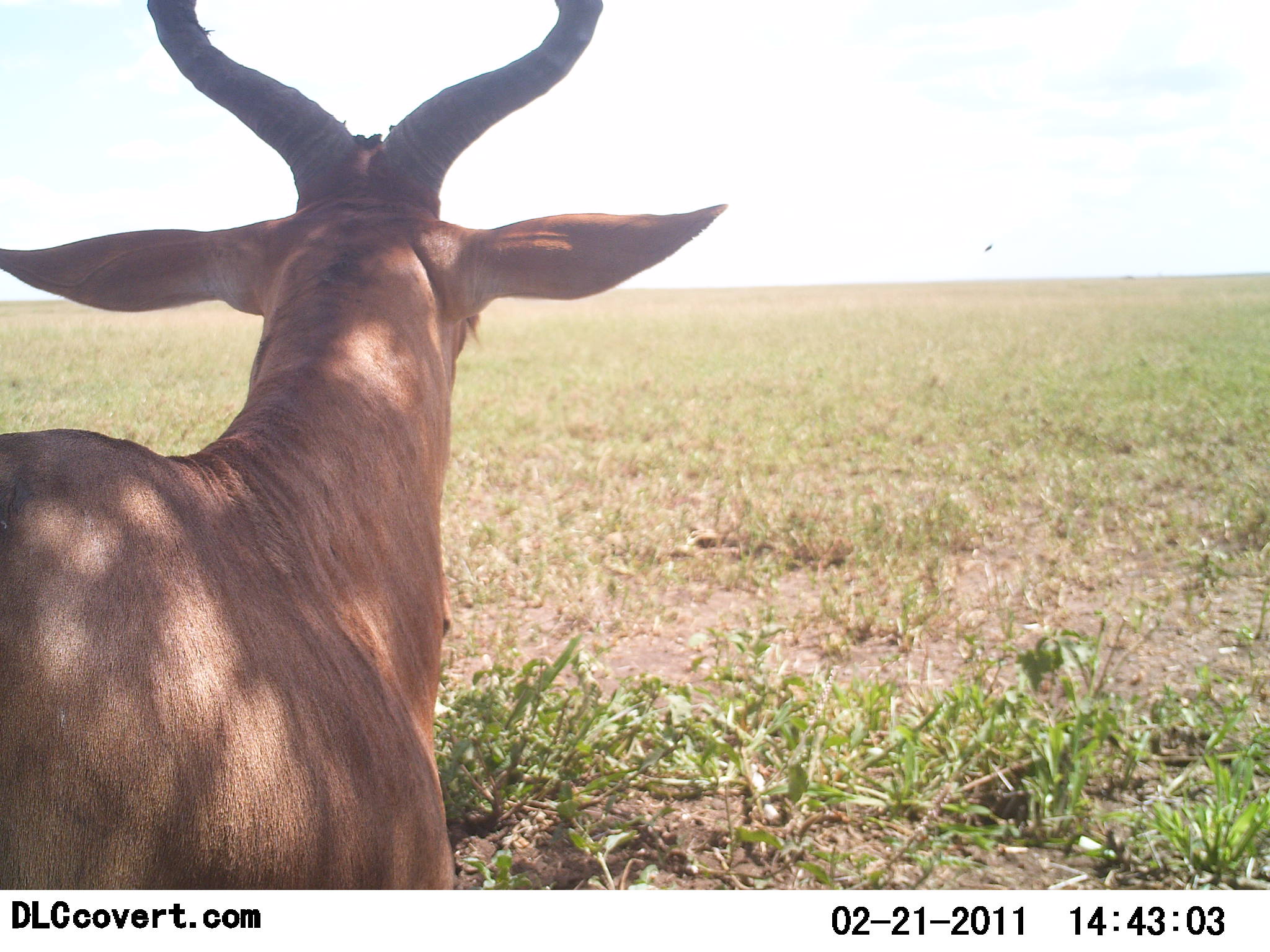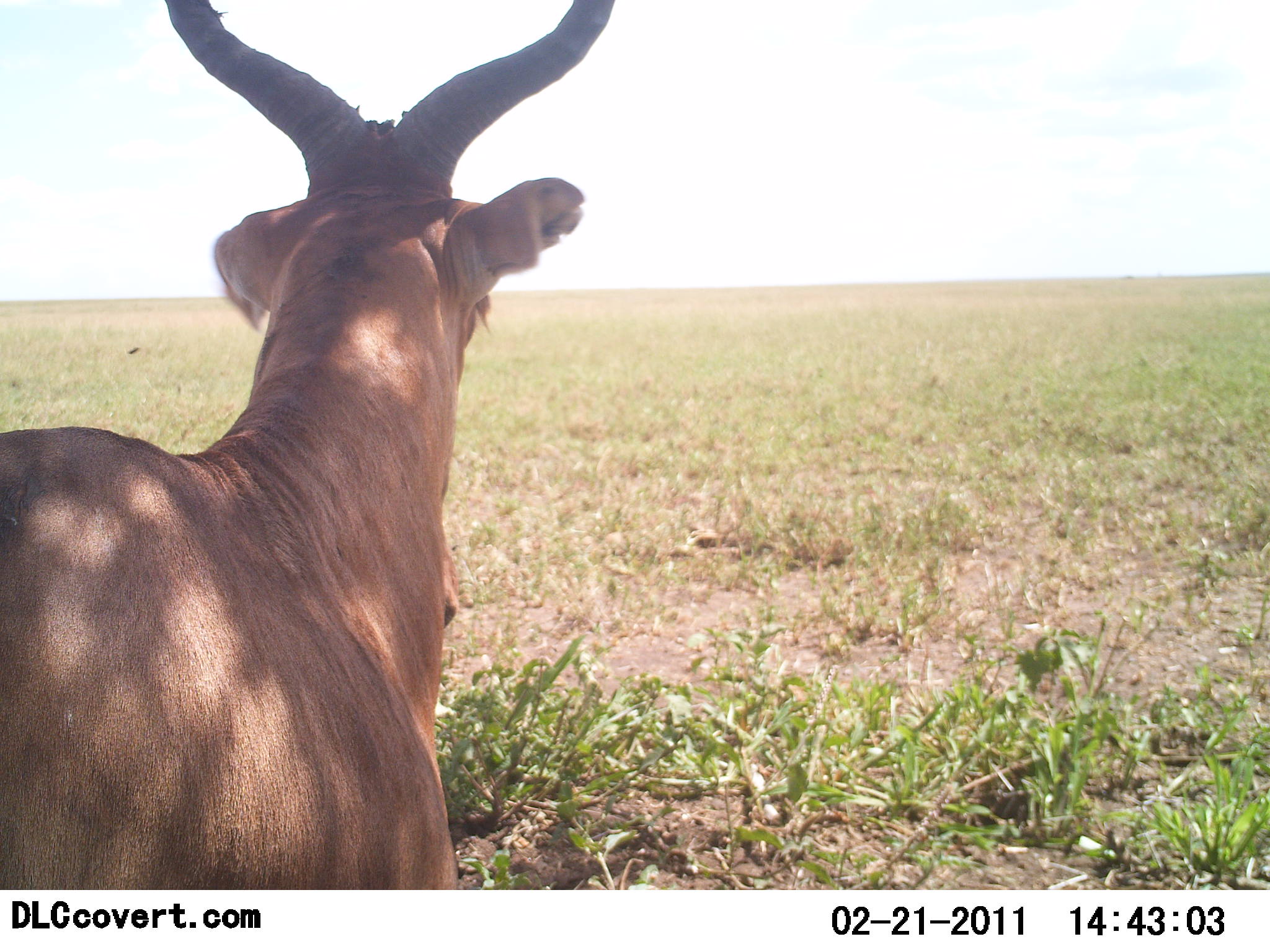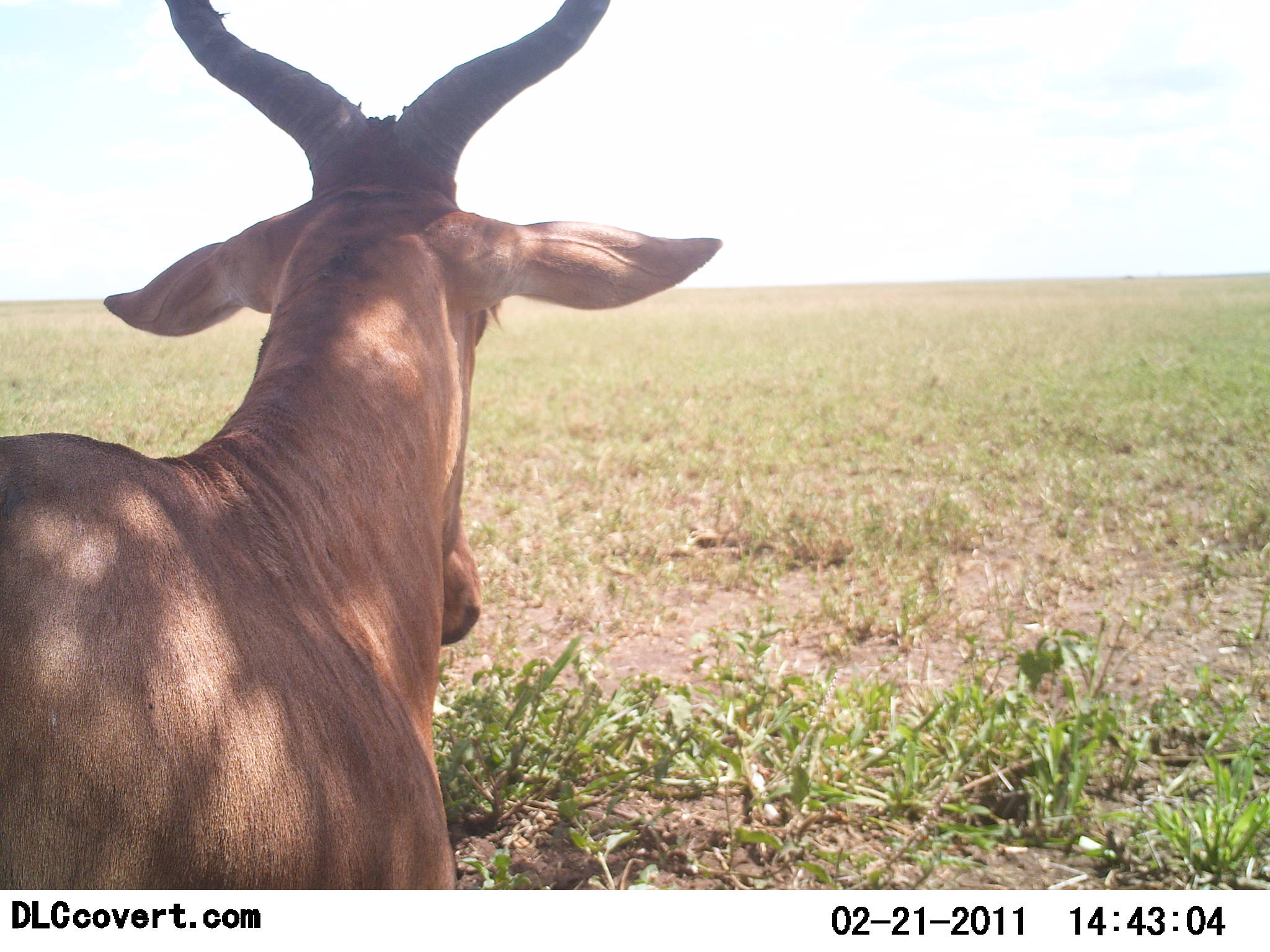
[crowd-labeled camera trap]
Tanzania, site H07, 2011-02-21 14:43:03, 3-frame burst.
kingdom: Animalia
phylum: Chordata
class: Mammalia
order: Artiodactyla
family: Bovidae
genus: Alcelaphus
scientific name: Alcelaphus buselaphus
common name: hartebeest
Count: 1.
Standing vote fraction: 64%.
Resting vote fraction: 36%.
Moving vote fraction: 0%.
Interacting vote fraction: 0%.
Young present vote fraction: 0%.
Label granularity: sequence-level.